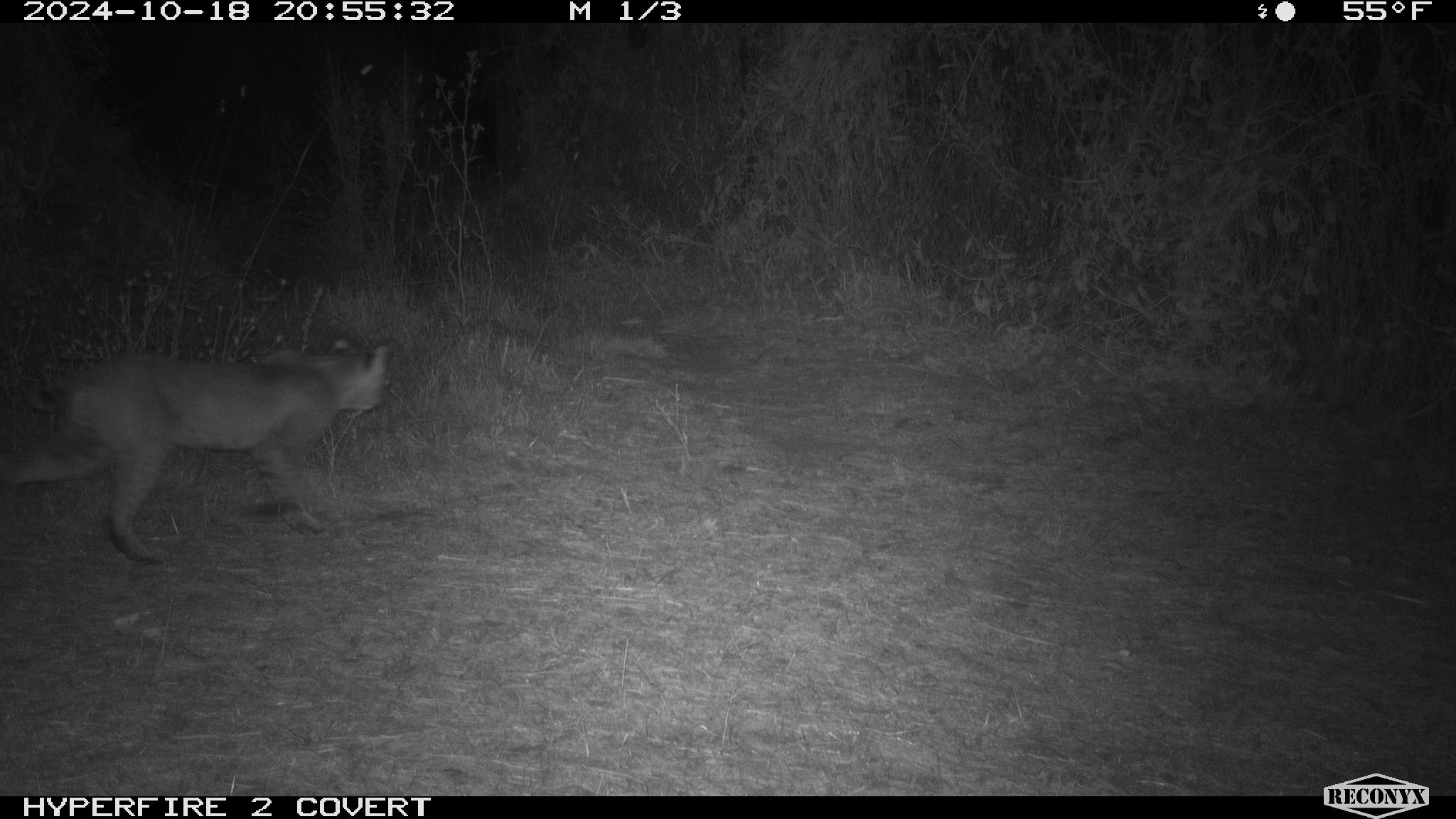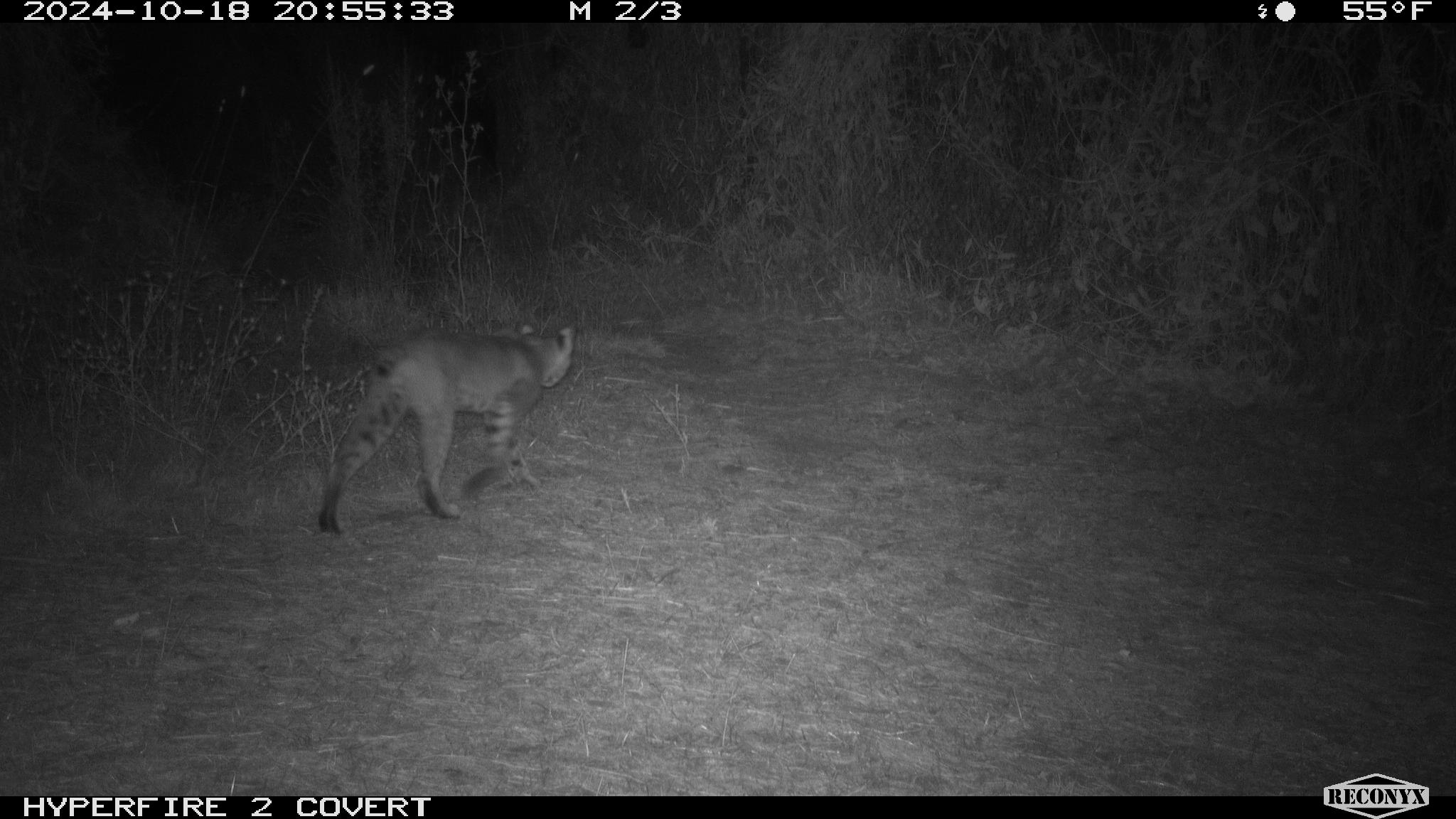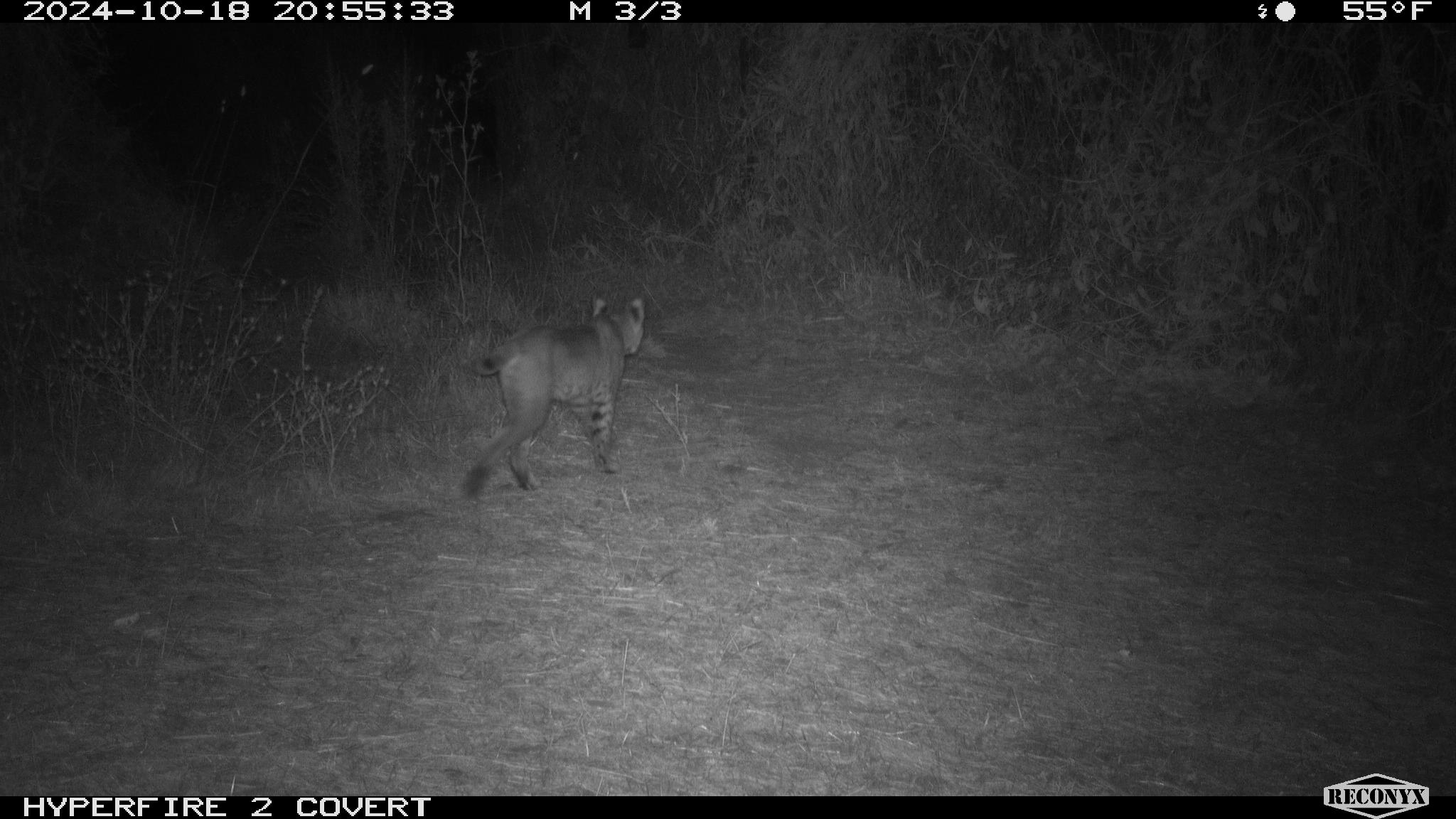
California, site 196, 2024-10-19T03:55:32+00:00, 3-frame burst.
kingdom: Animalia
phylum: Chordata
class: Mammalia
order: Carnivora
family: Felidae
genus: Lynx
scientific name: Lynx rufus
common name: bobcat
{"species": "bobcat (Lynx rufus)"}